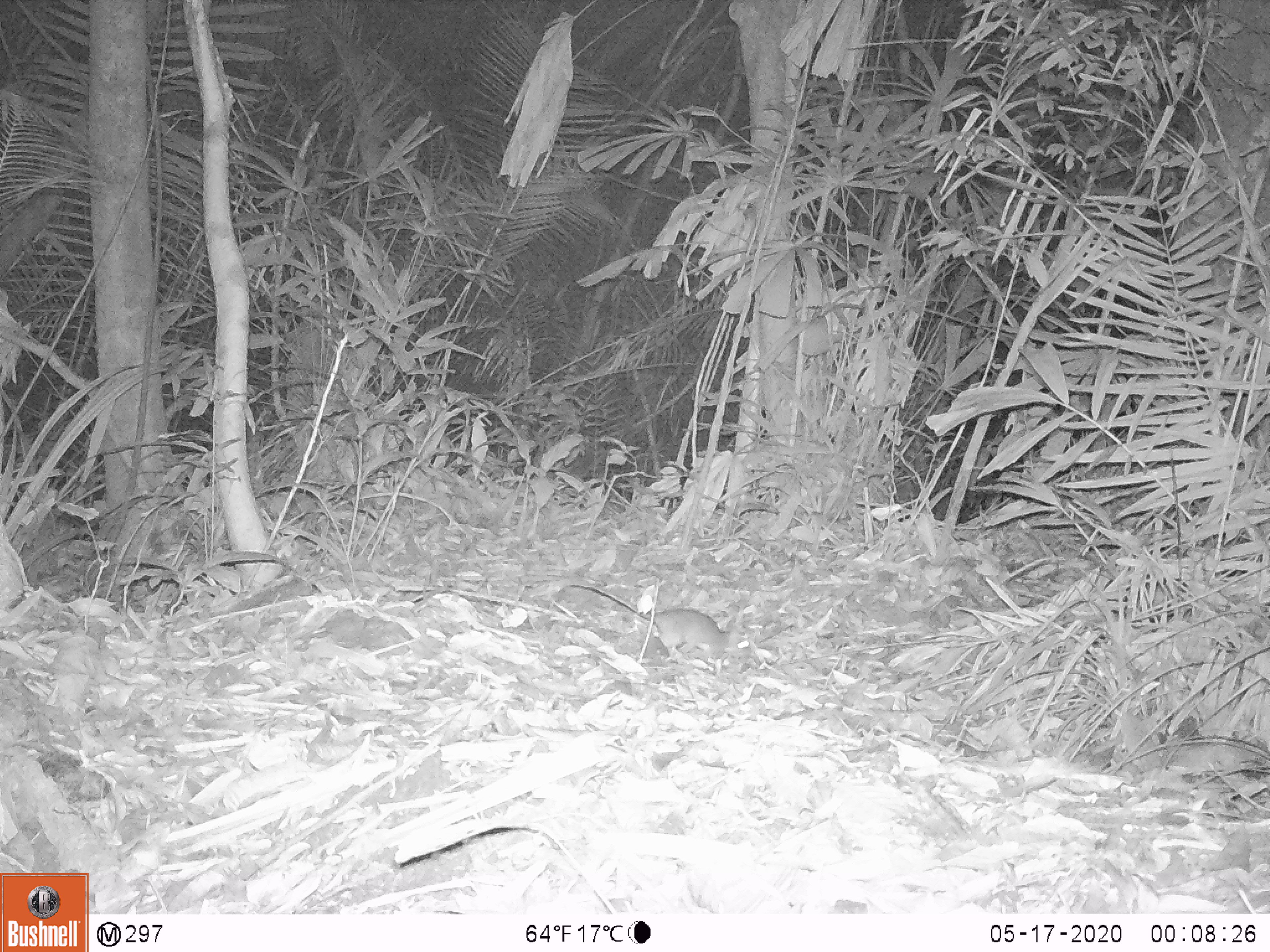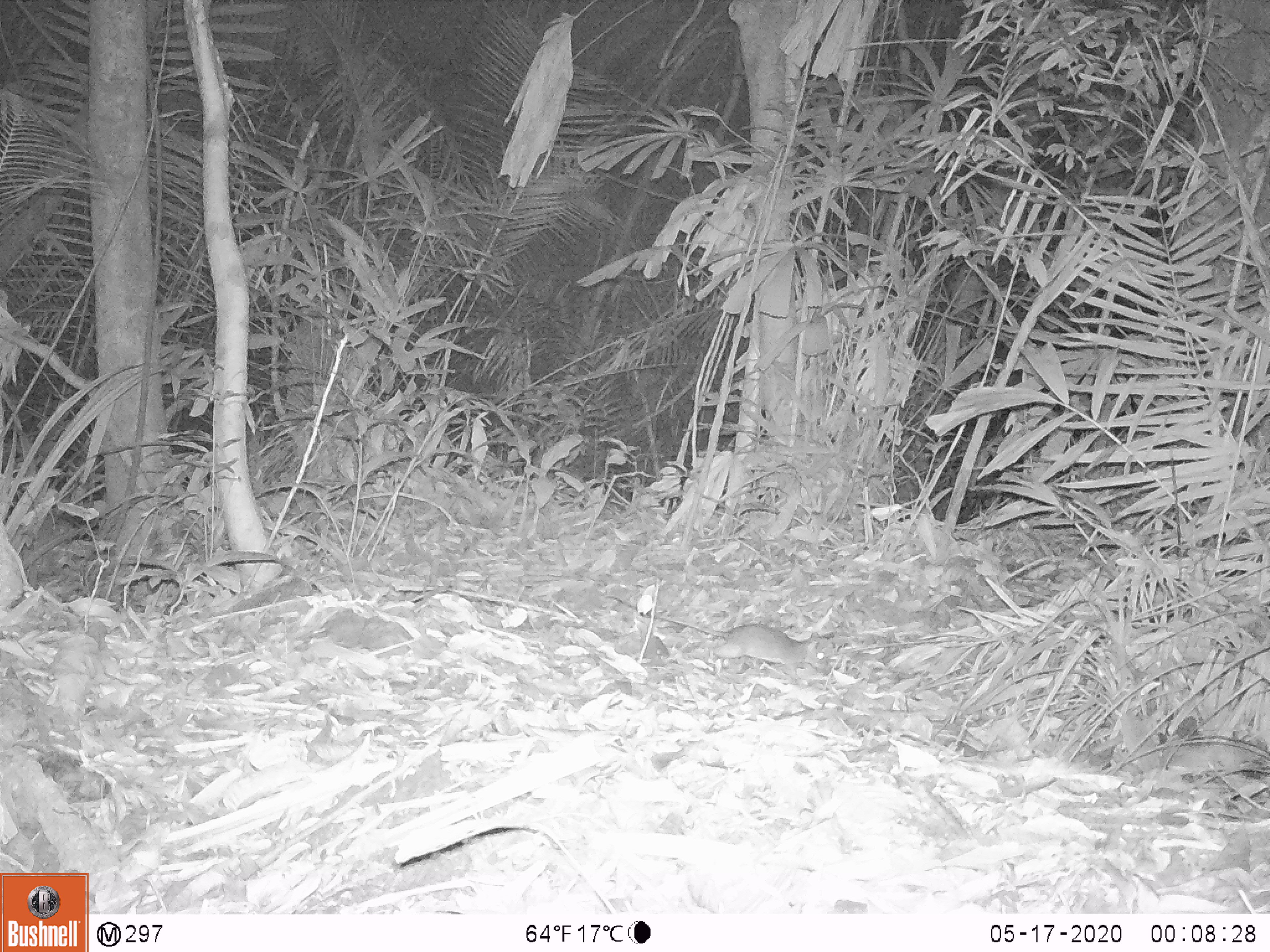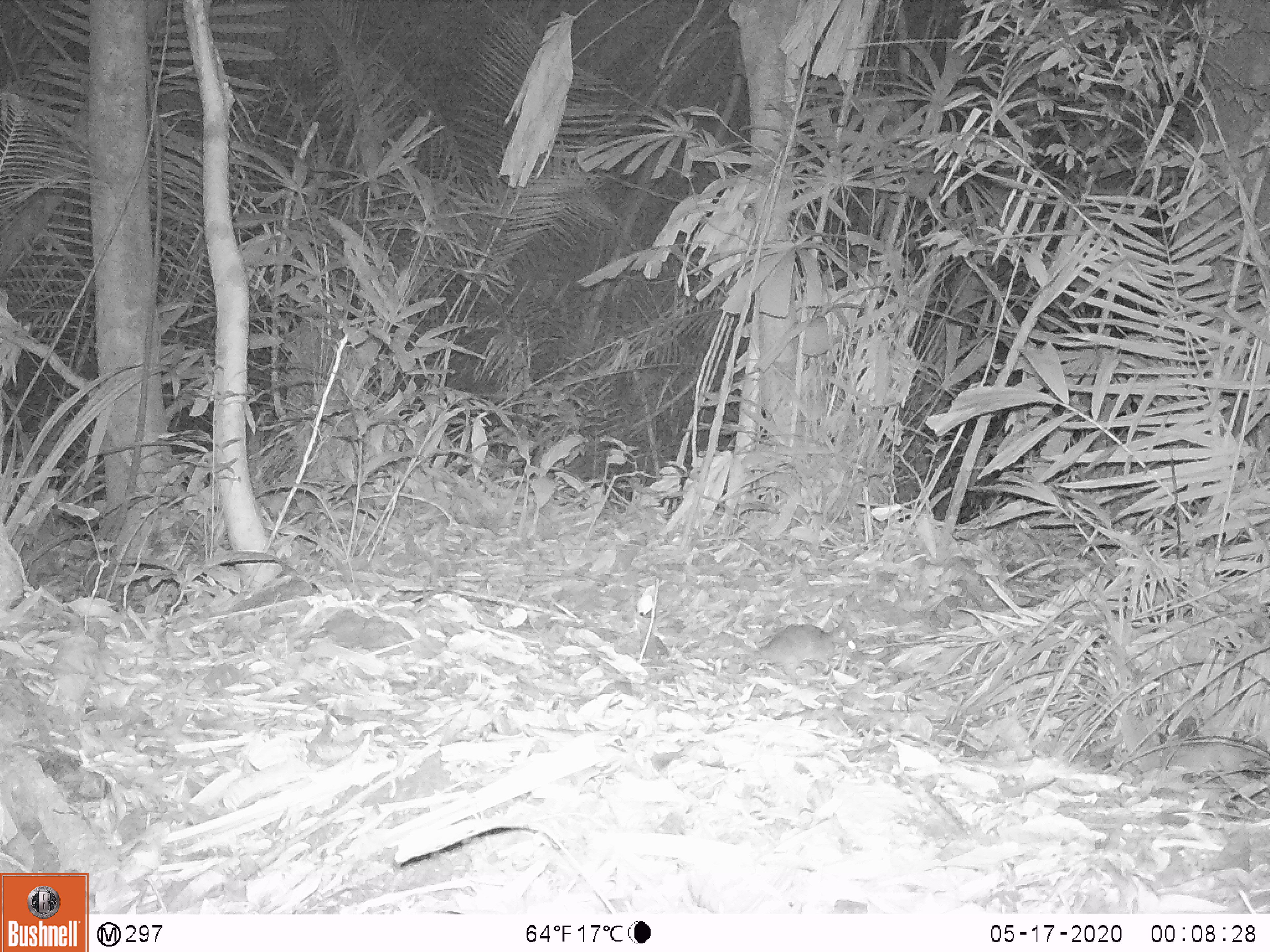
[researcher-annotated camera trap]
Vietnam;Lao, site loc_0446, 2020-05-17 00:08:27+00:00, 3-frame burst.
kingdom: Animalia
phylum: Chordata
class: Mammalia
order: Rodentia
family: Muridae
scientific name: Muridae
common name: old-world mice and rats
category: unidentified murid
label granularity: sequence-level